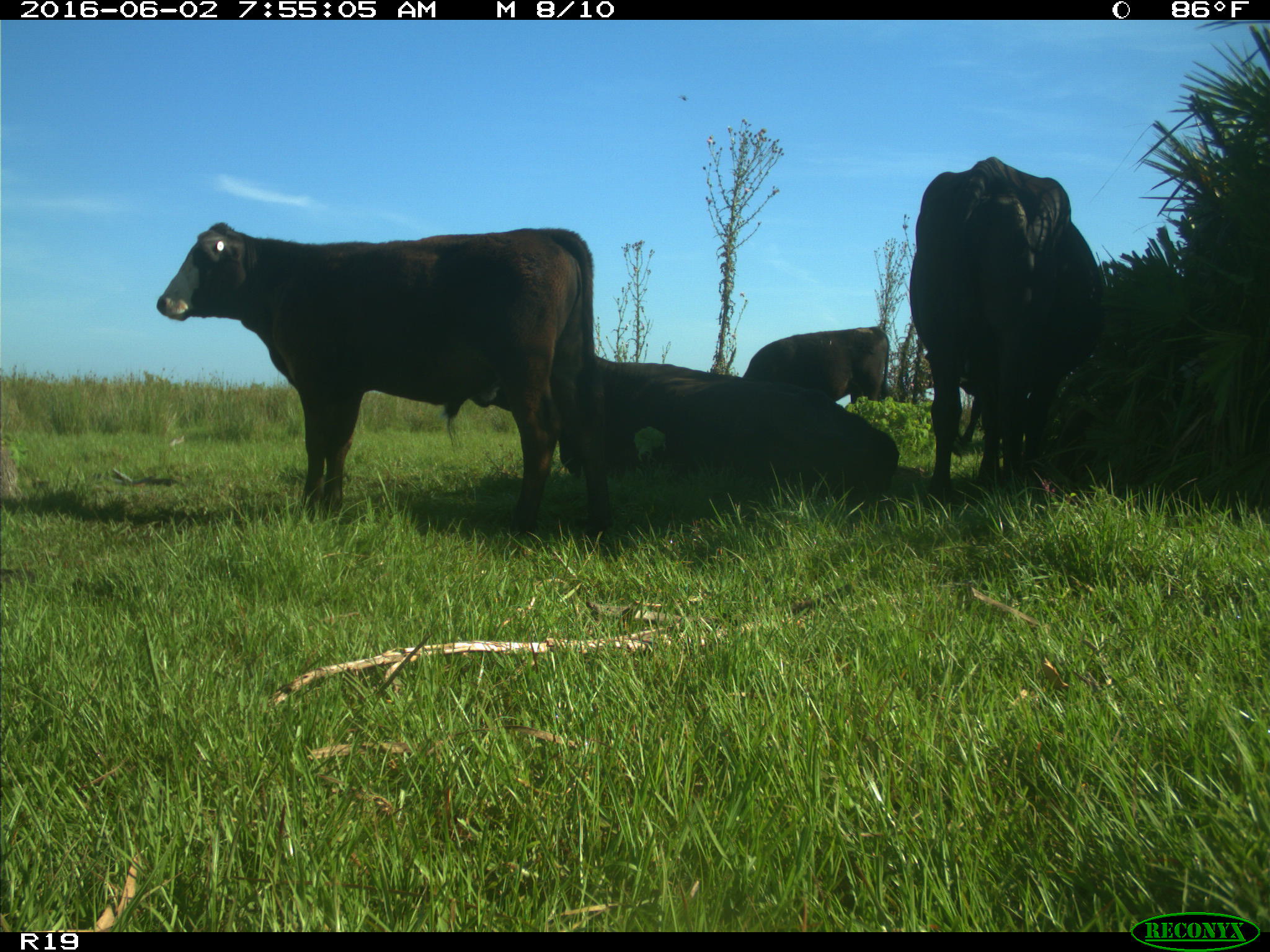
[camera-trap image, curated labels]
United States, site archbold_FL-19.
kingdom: Animalia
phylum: Chordata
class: Mammalia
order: Artiodactyla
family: Bovidae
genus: Bos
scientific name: Bos taurus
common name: domestic cow